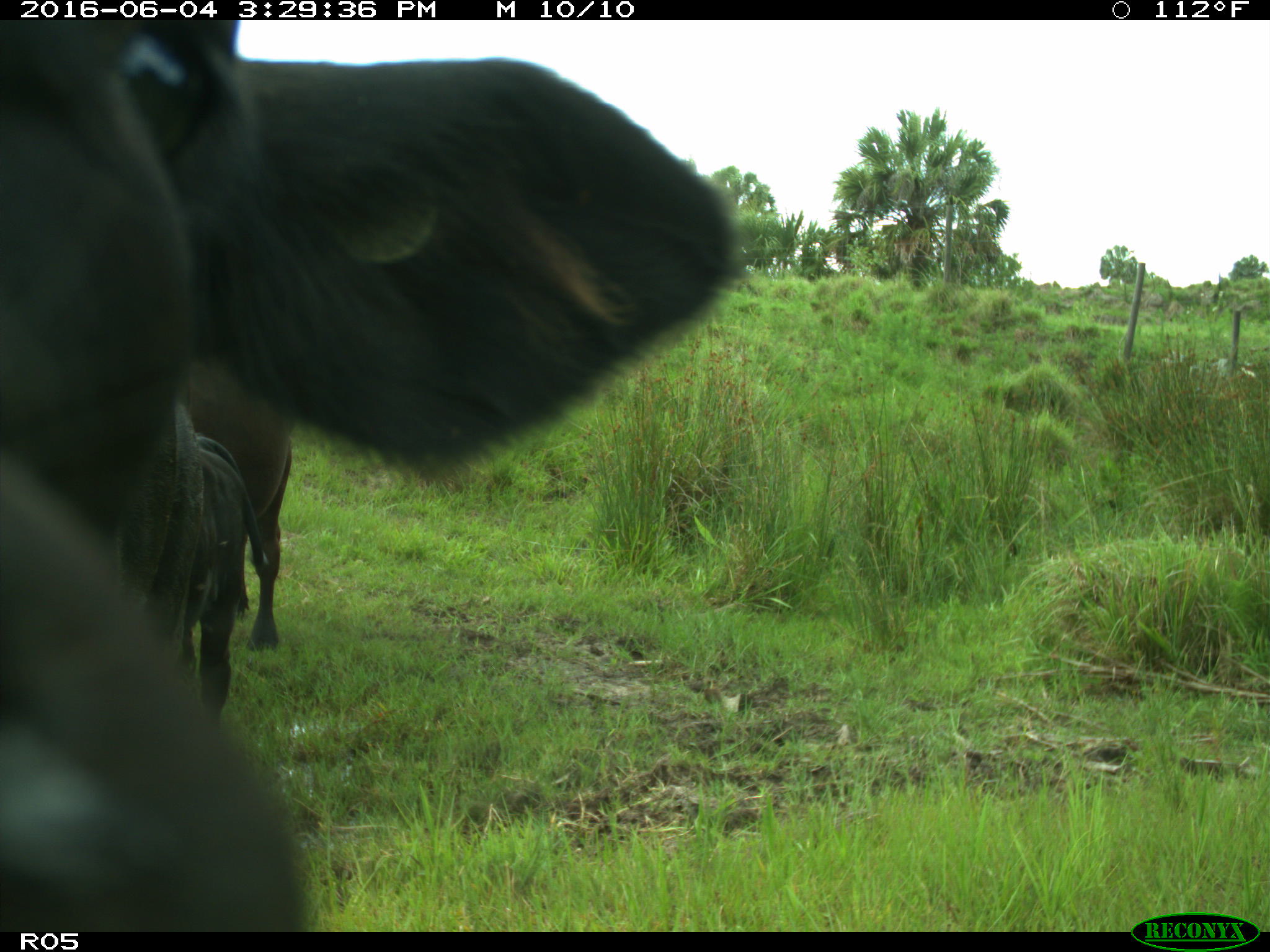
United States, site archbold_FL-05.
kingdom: Animalia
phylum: Chordata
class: Mammalia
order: Artiodactyla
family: Bovidae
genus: Bos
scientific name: Bos taurus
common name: domestic cow